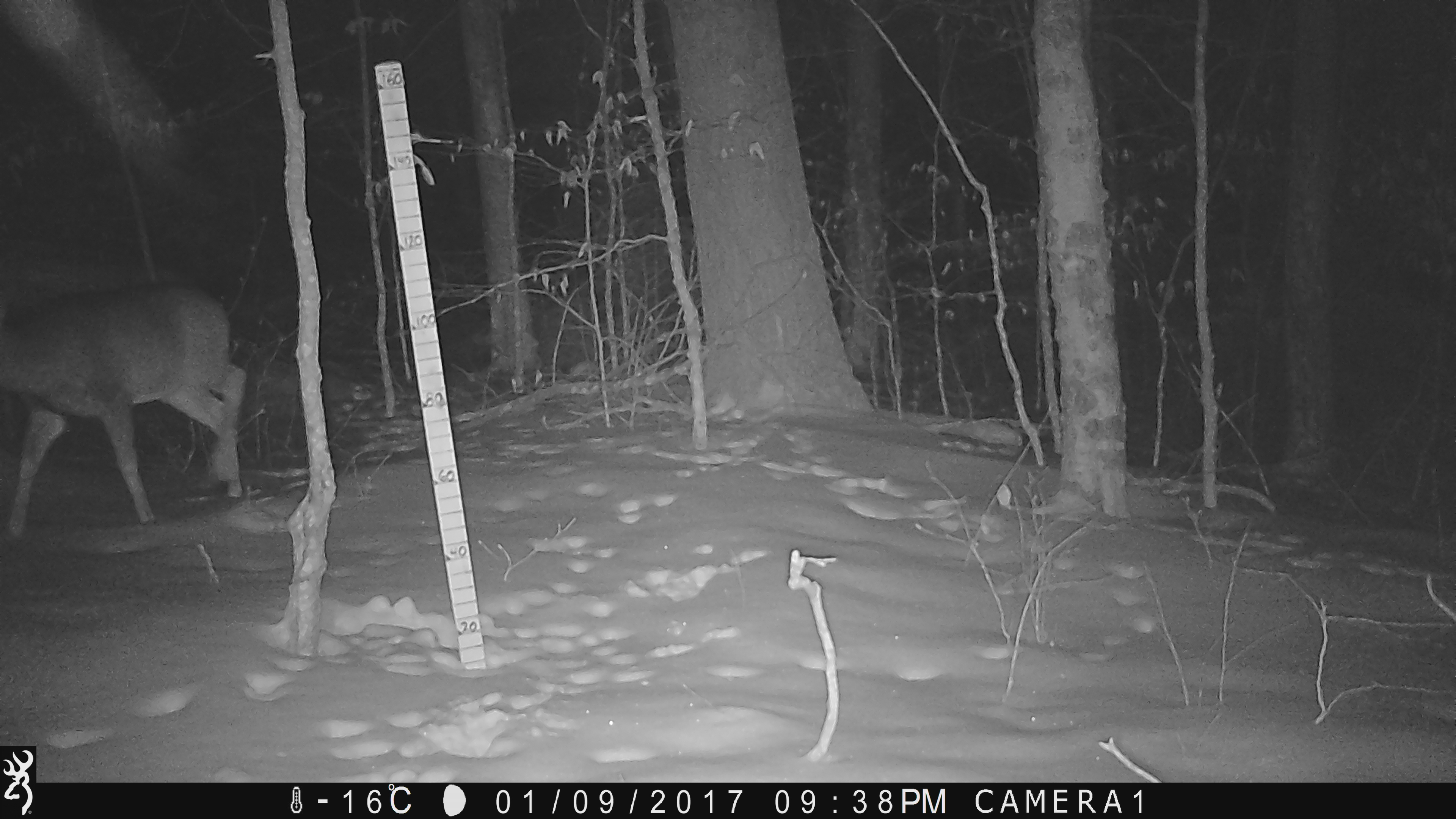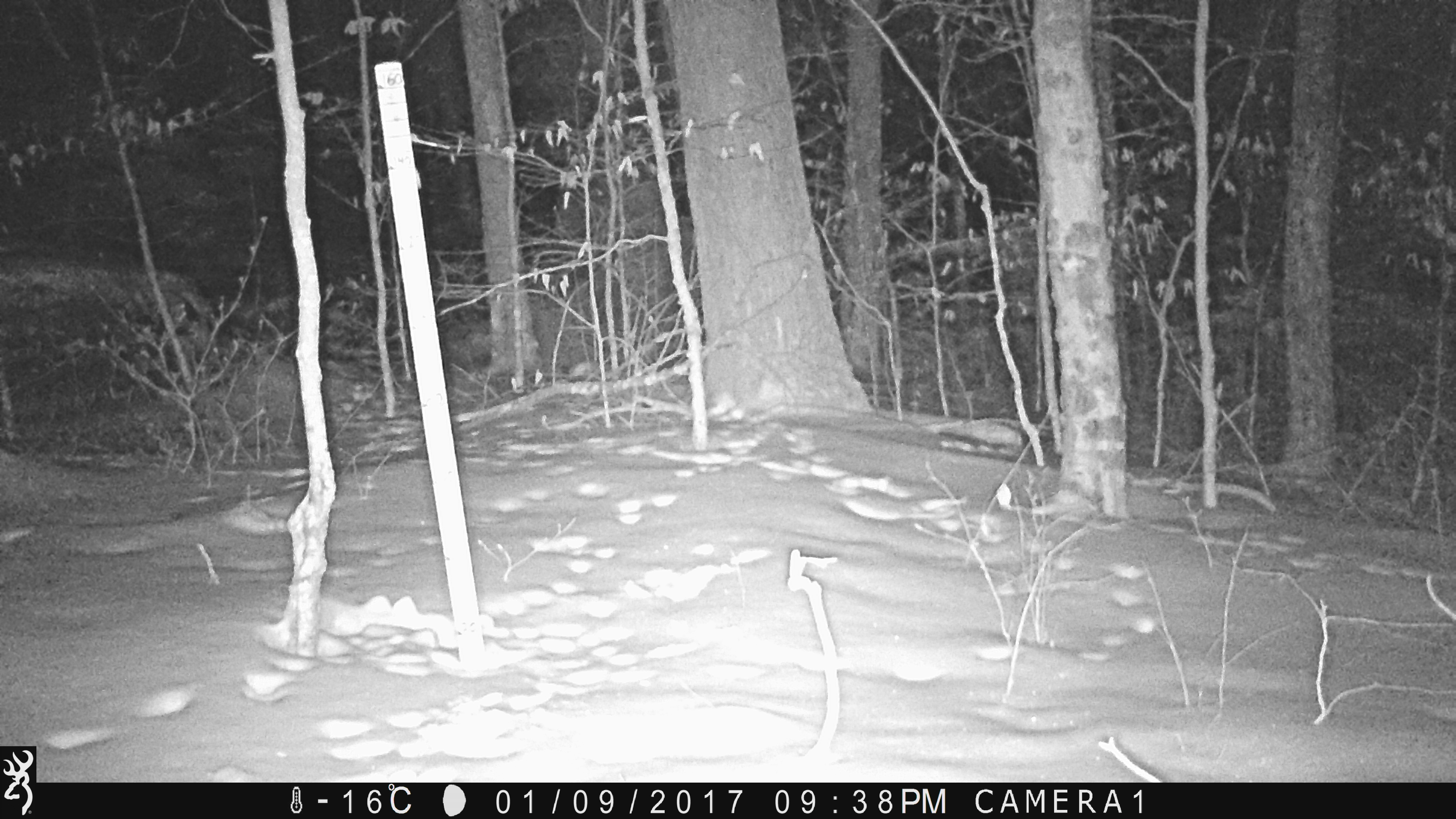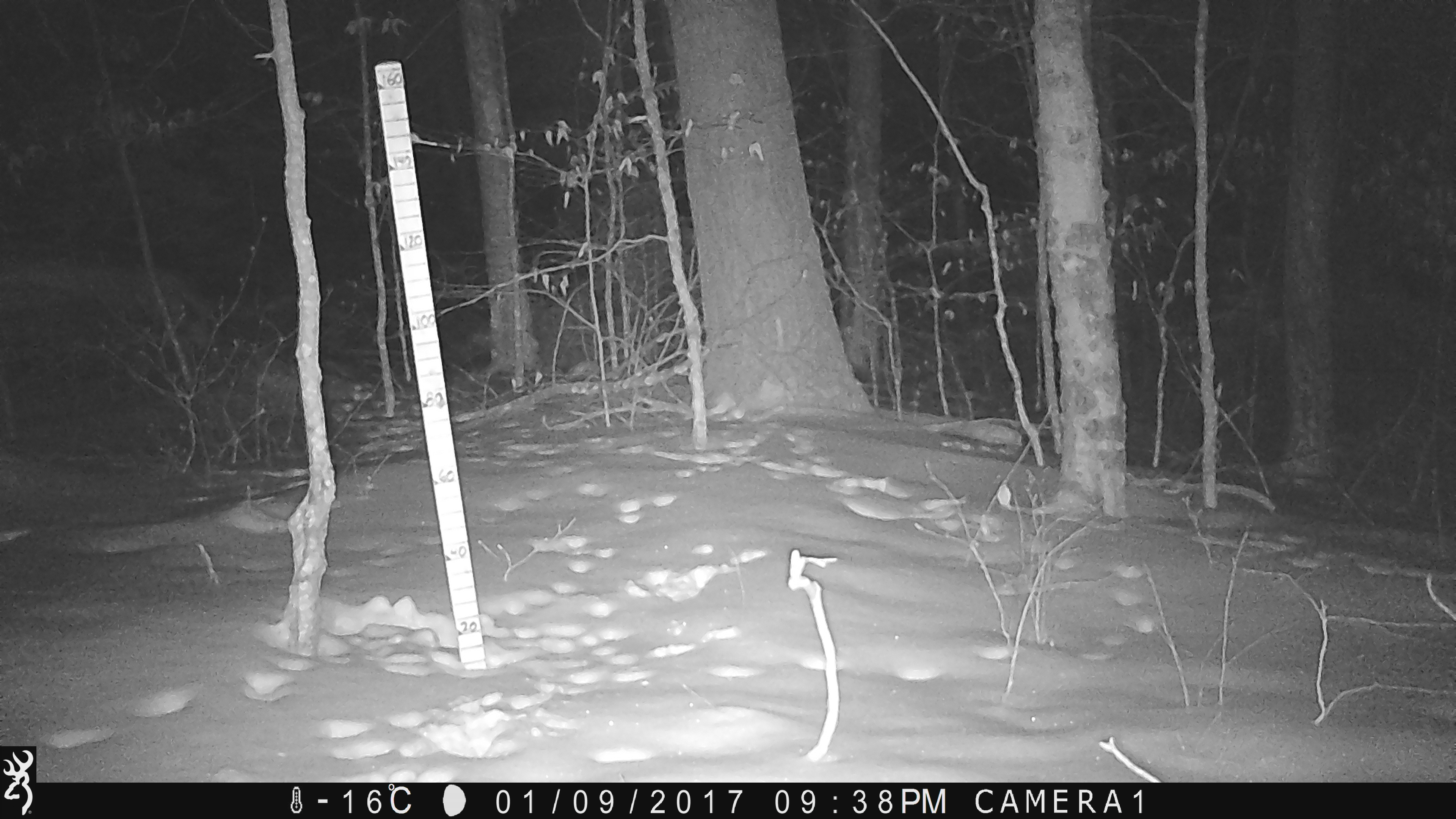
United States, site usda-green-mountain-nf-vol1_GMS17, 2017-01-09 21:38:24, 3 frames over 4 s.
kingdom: Animalia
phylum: Chordata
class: Mammalia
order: Artiodactyla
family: Cervidae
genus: Odocoileus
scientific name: Odocoileus virginianus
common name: white-tailed deer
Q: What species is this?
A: White-tailed deer (Odocoileus virginianus).